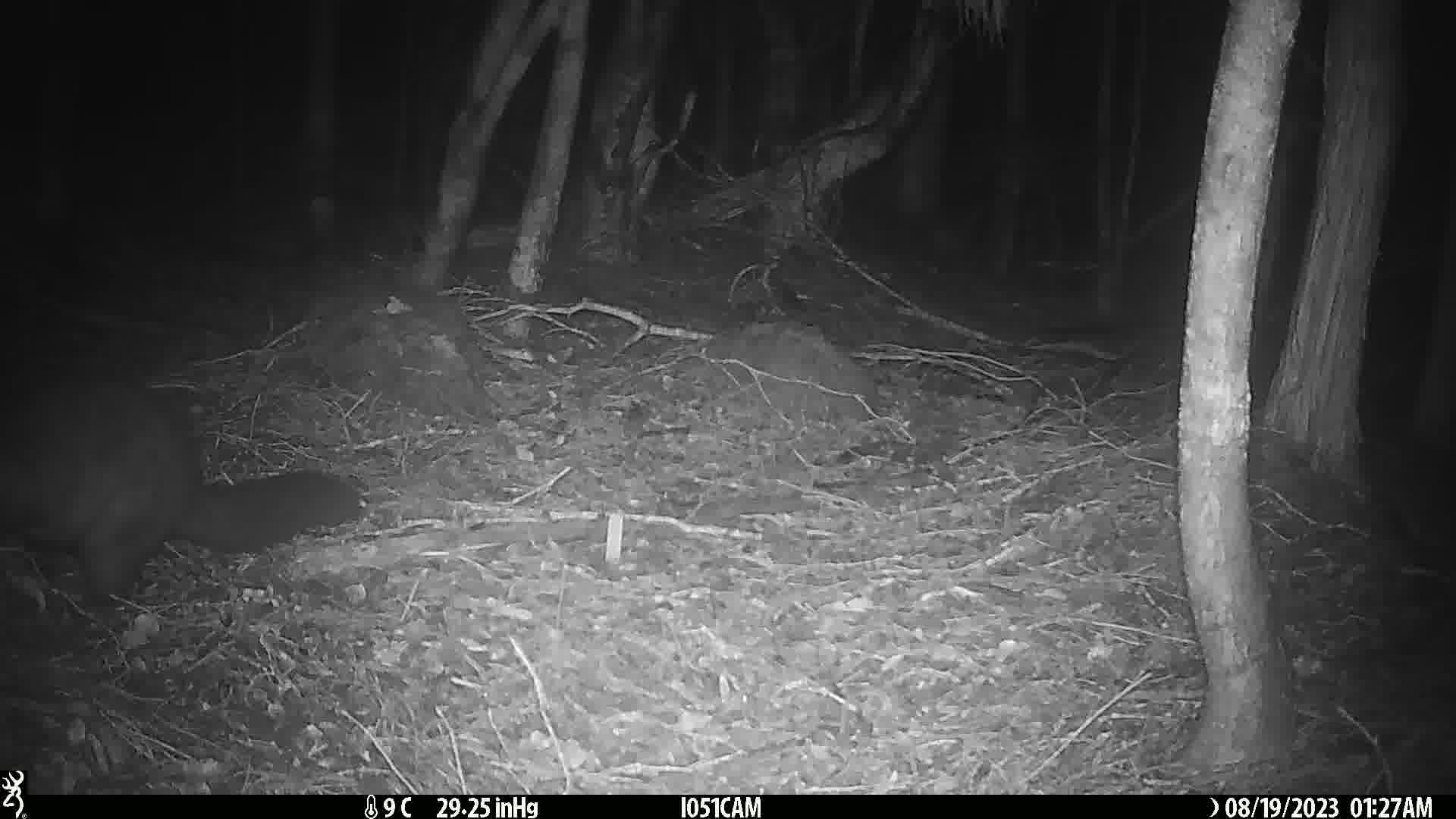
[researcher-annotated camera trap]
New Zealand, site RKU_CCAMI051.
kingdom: Animalia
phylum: Chordata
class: Mammalia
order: Diprotodontia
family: Phalangeridae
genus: Trichosurus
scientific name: Trichosurus vulpecula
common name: common brushtail possum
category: possum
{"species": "possum (common brushtail possum) (Trichosurus vulpecula)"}